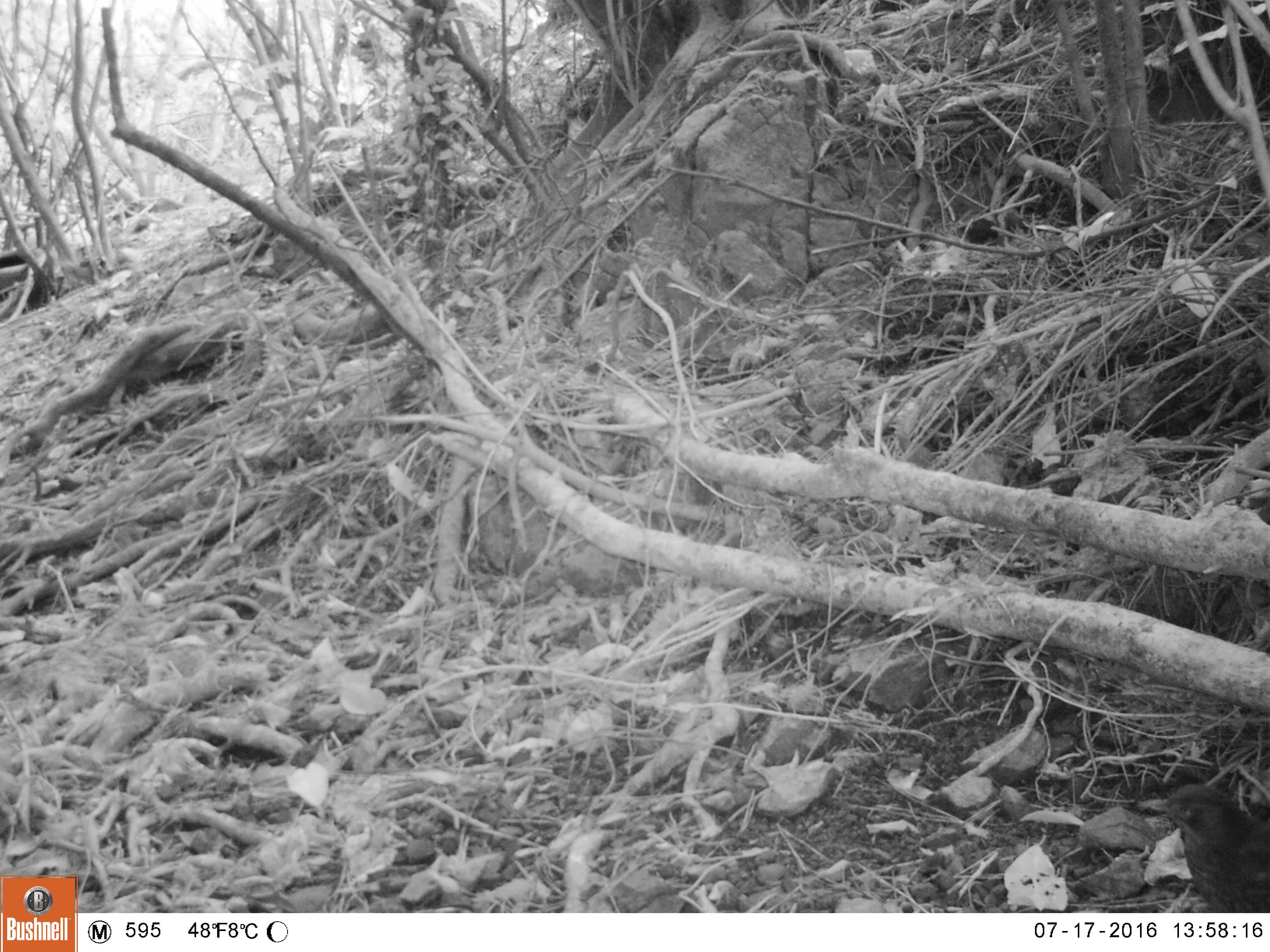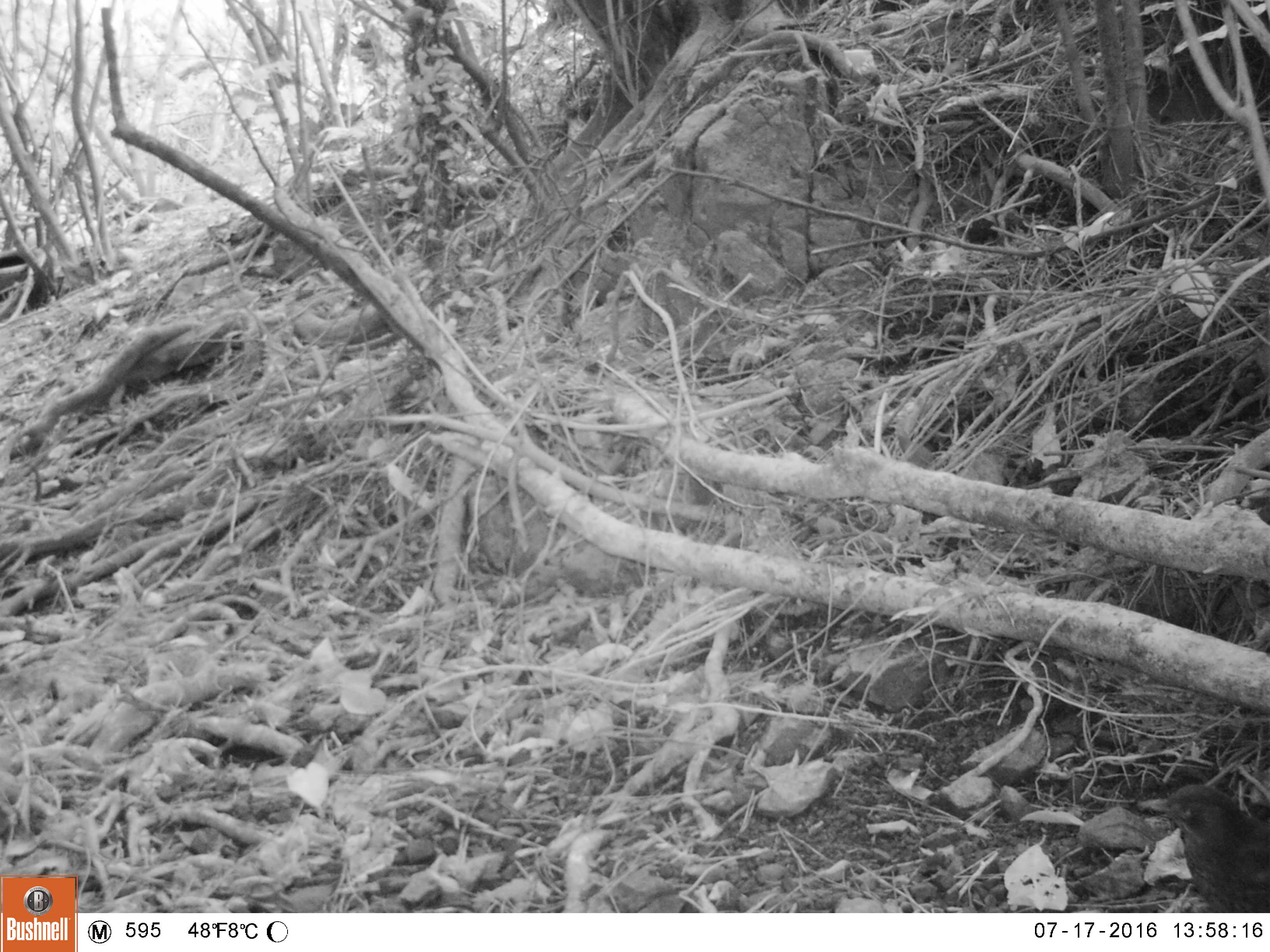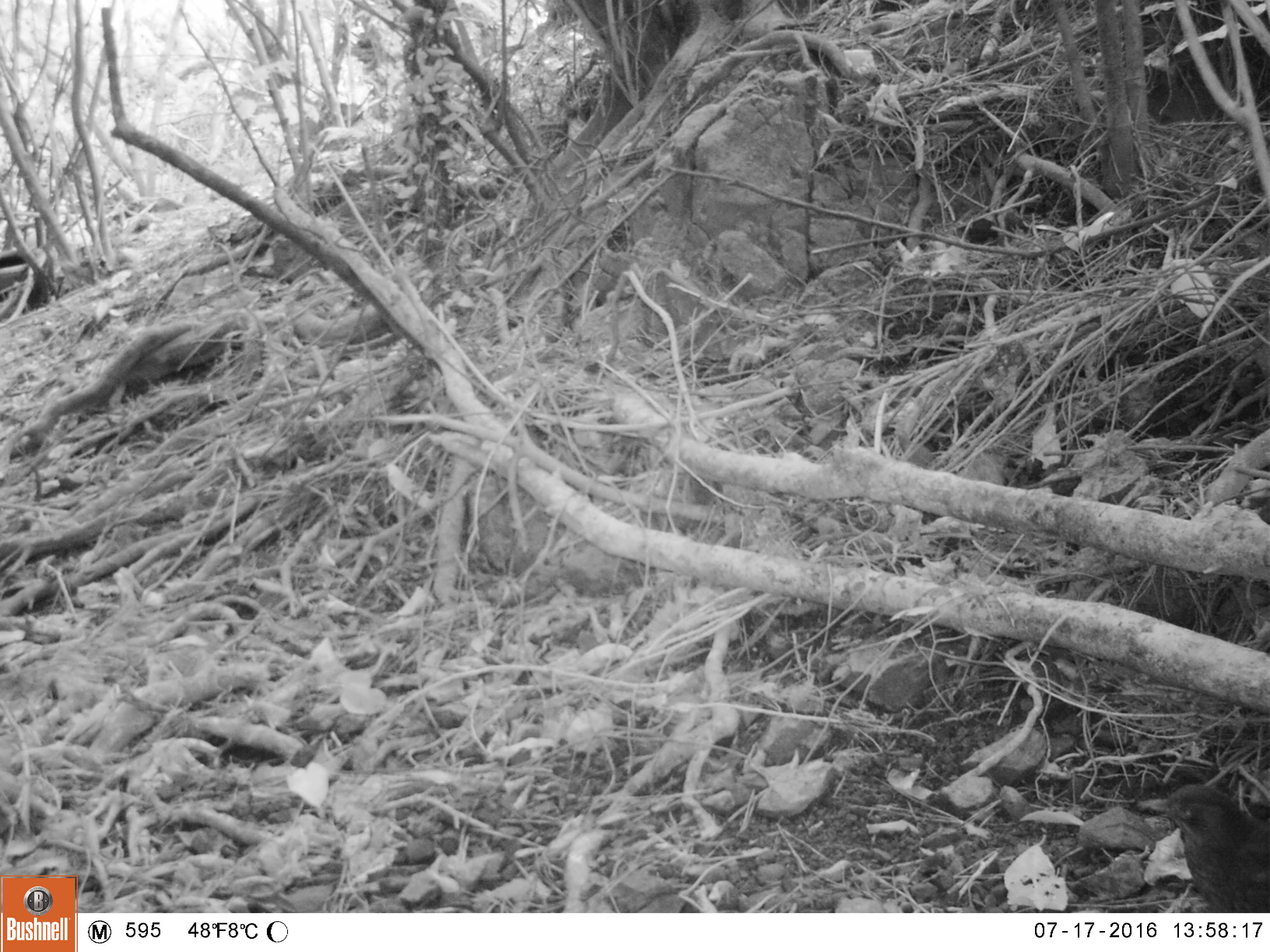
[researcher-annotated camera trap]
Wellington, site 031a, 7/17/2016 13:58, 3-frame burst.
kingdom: Animalia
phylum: Chordata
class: Aves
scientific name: Aves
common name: bird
Bird (Aves).